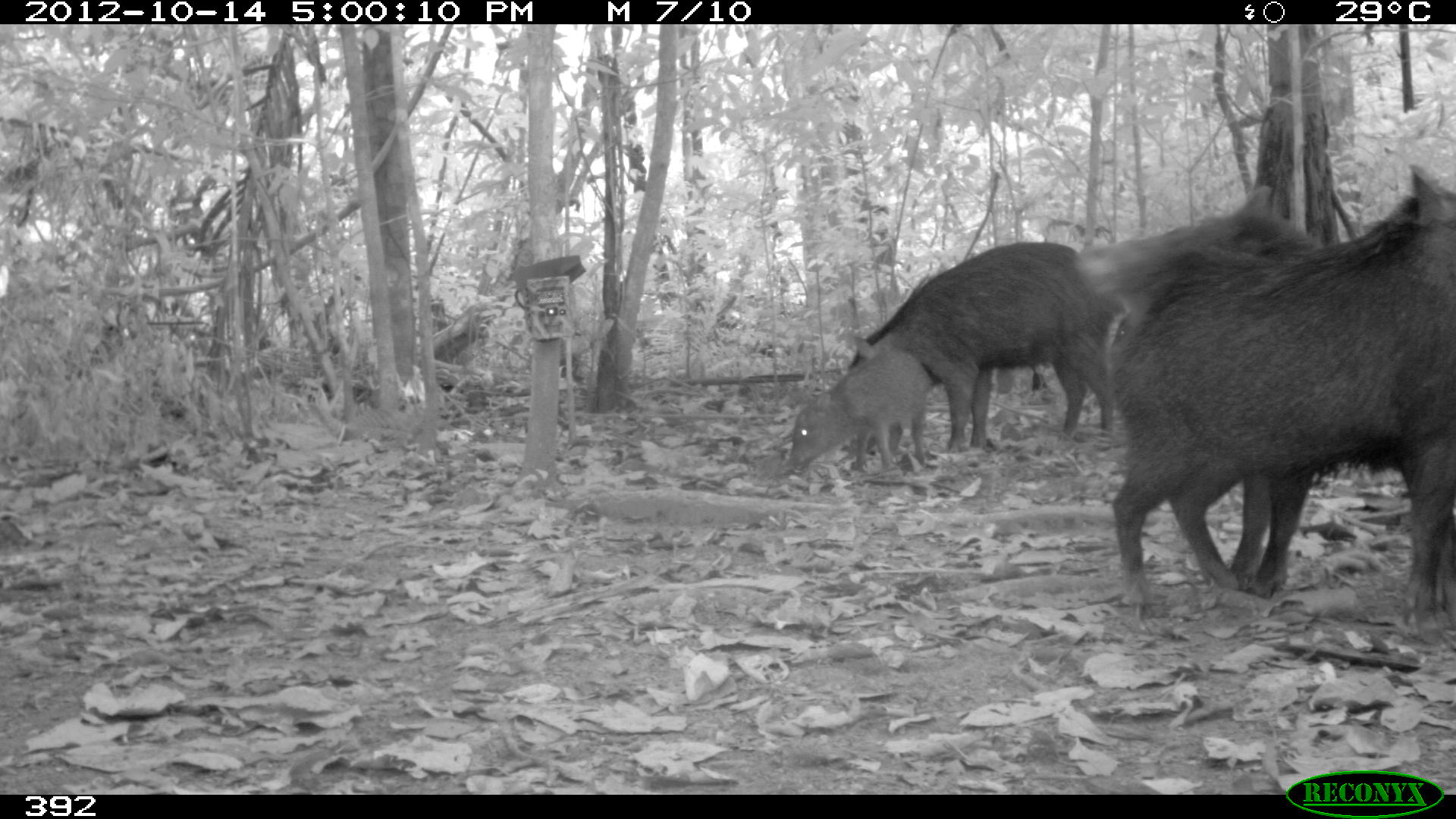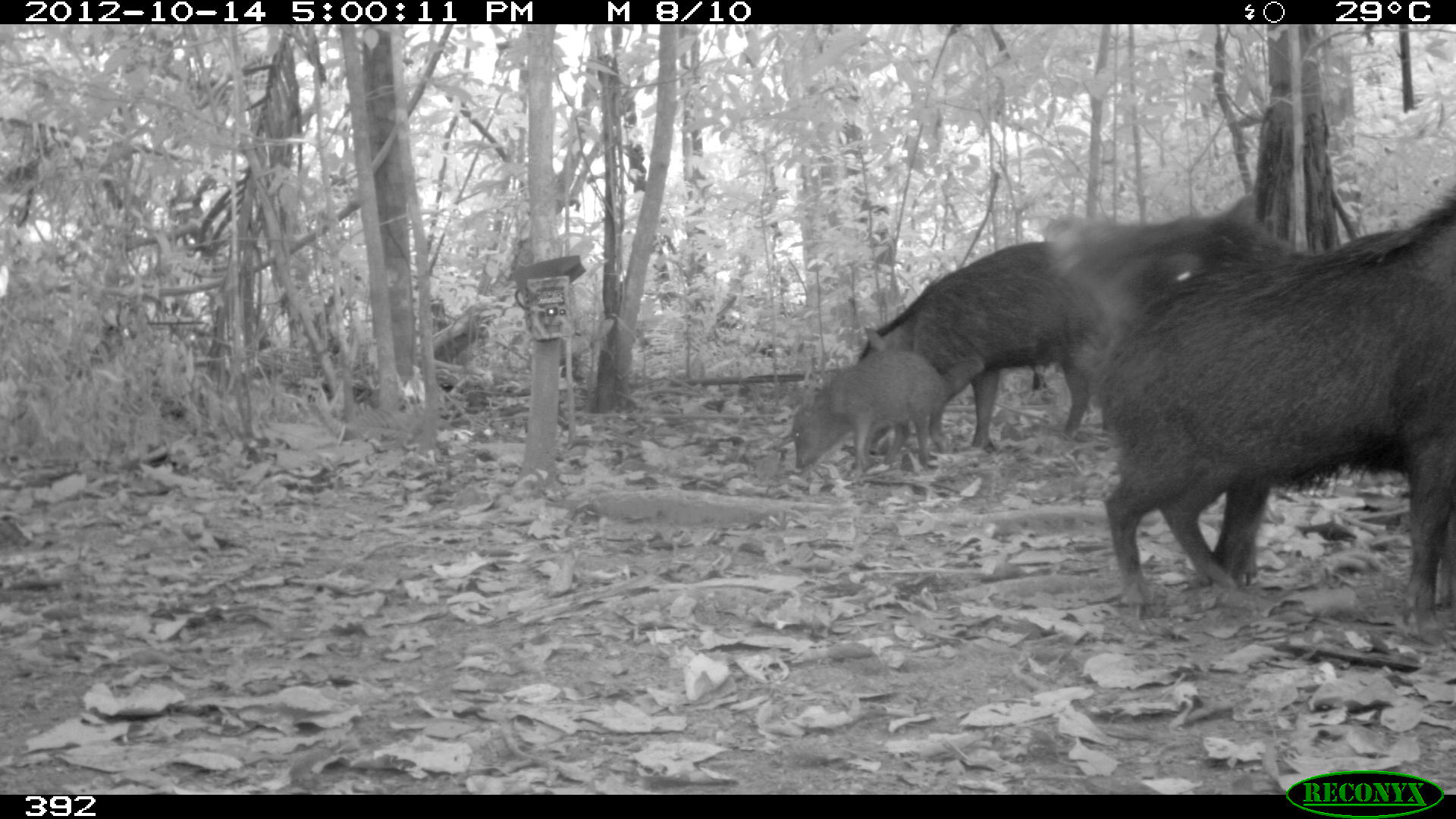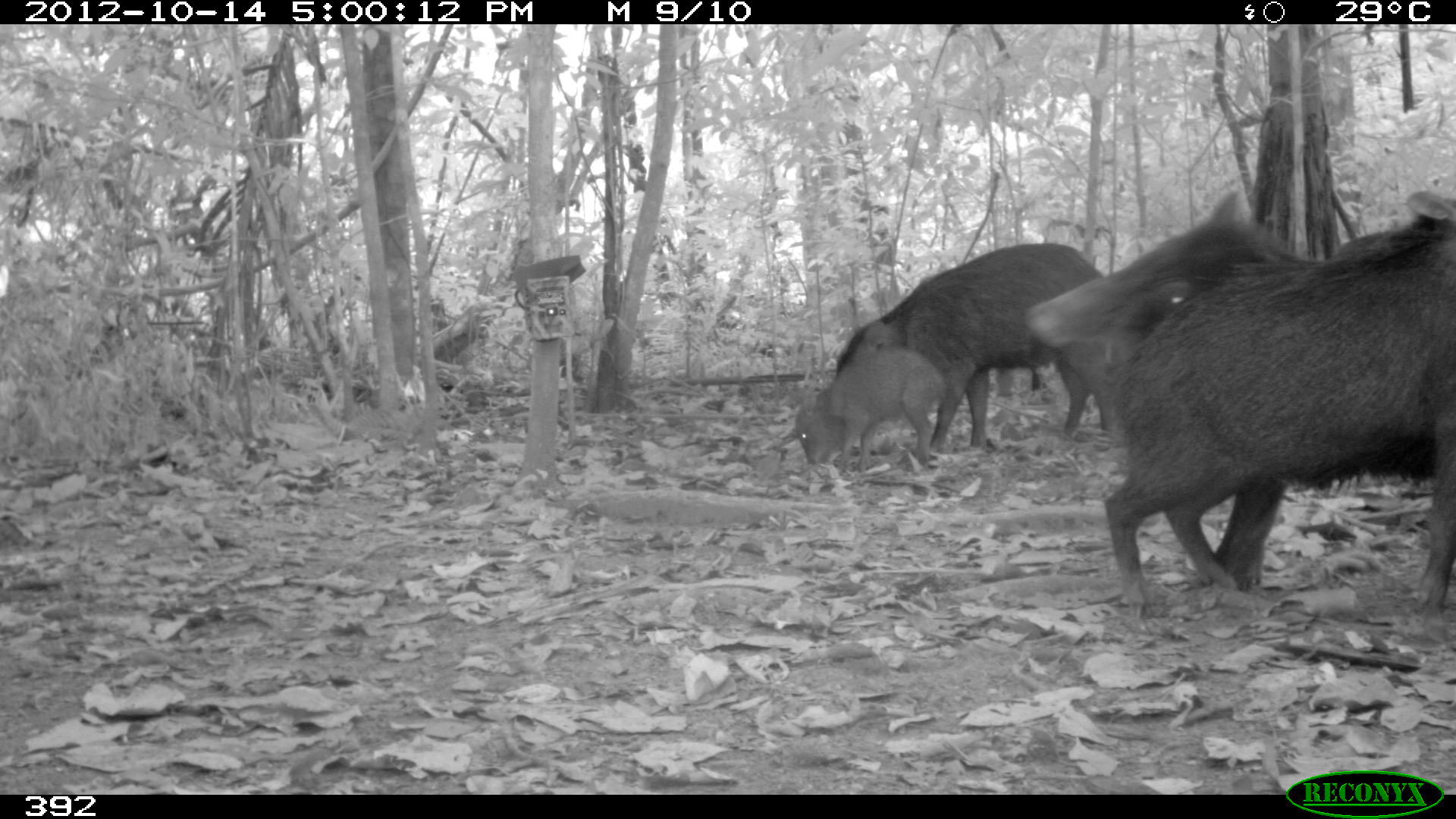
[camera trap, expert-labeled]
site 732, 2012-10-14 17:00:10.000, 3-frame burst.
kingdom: Animalia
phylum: Chordata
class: Mammalia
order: Artiodactyla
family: Tayassuidae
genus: Tayassu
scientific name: Tayassu pecari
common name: white-lipped peccary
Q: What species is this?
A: Tayassu pecari (white-lipped peccary).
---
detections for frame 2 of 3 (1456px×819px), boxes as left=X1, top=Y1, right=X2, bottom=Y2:
tayassu pecari: left=1086, top=183, right=1456, bottom=650; left=1040, top=188, right=1301, bottom=589; left=855, top=238, right=1109, bottom=448; left=788, top=346, right=947, bottom=486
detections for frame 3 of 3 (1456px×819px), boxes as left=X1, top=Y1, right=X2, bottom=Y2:
tayassu pecari: left=1090, top=188, right=1456, bottom=618; left=1026, top=190, right=1320, bottom=588; left=837, top=240, right=1111, bottom=452; left=793, top=350, right=940, bottom=469